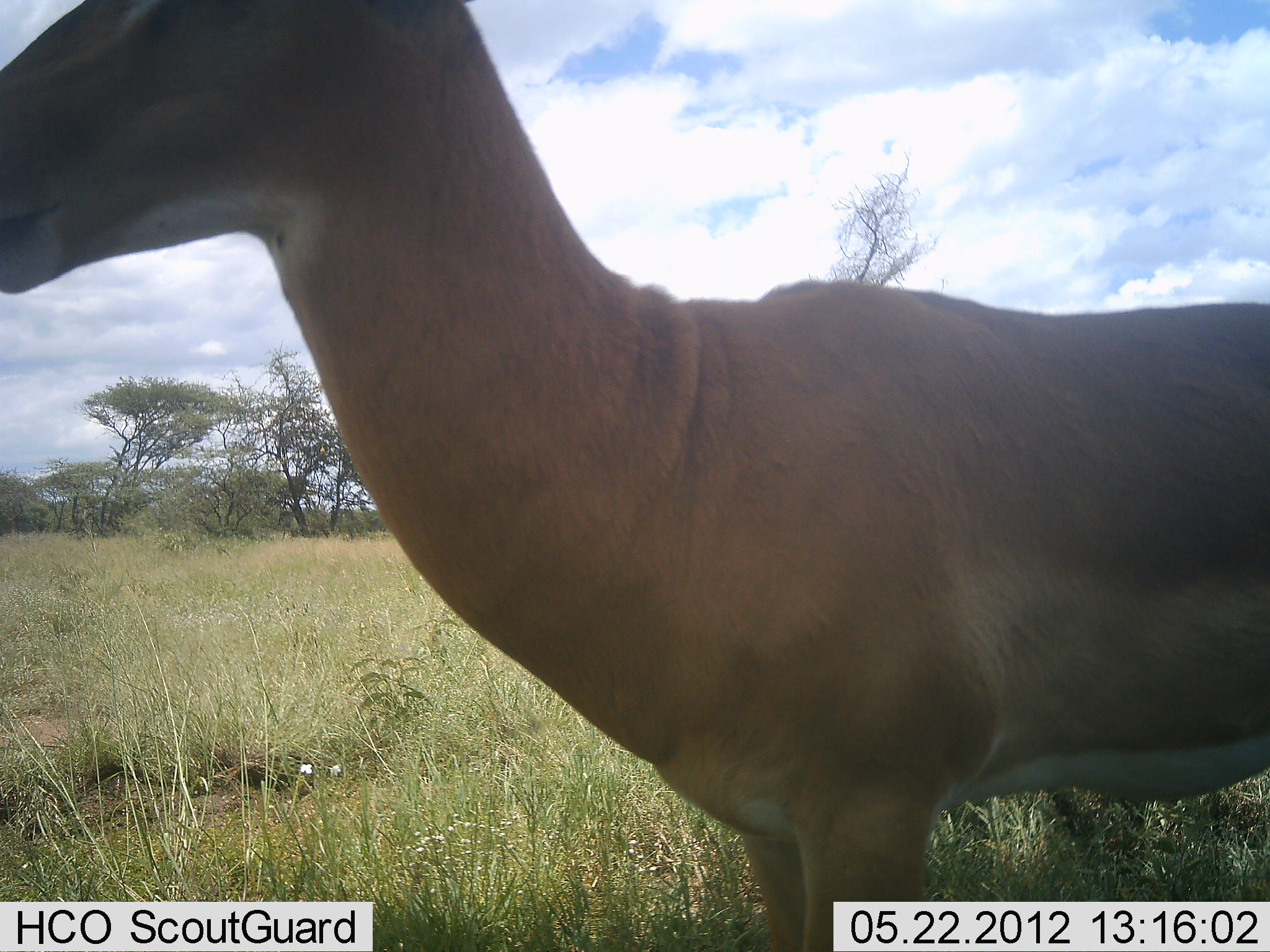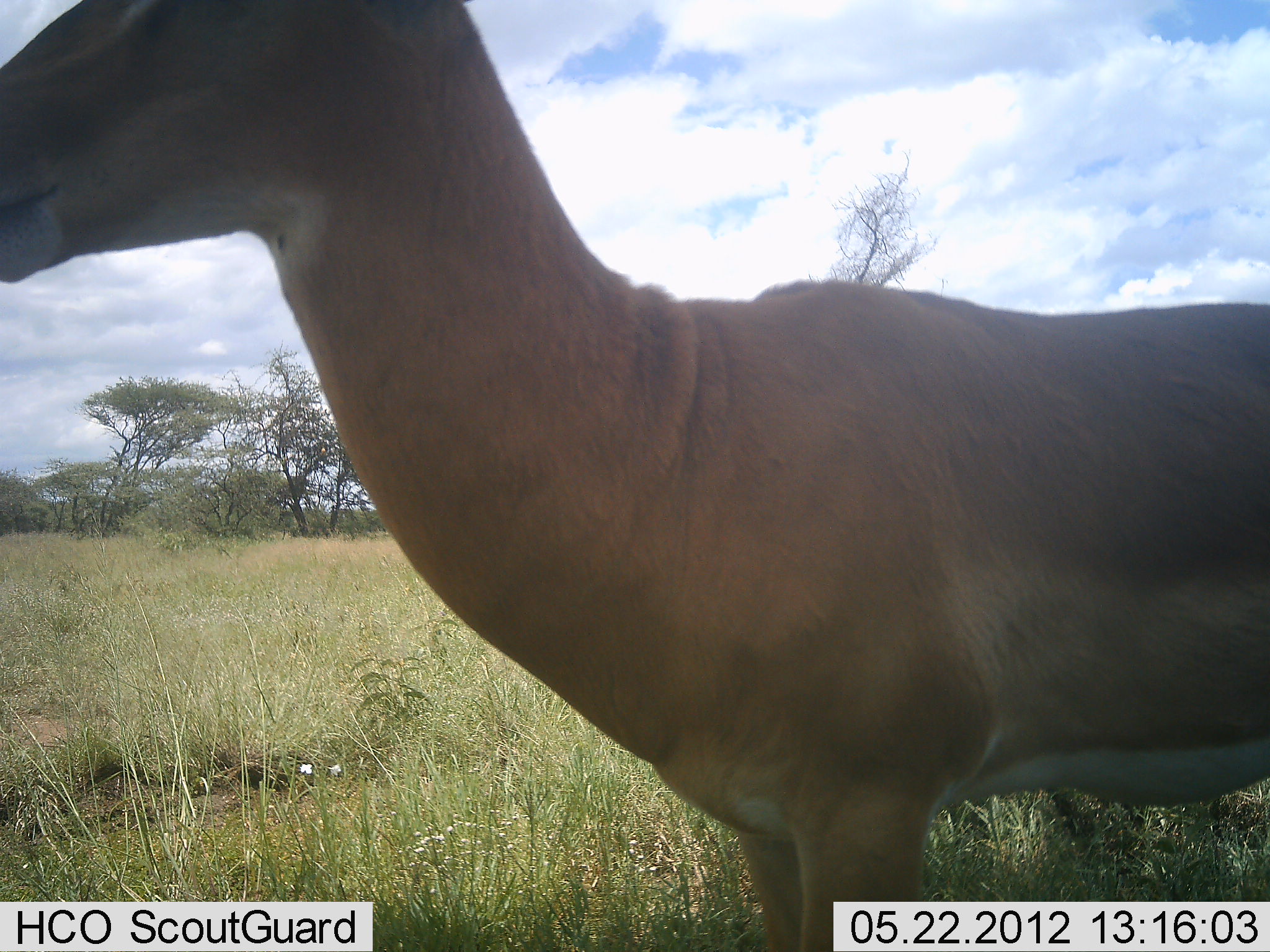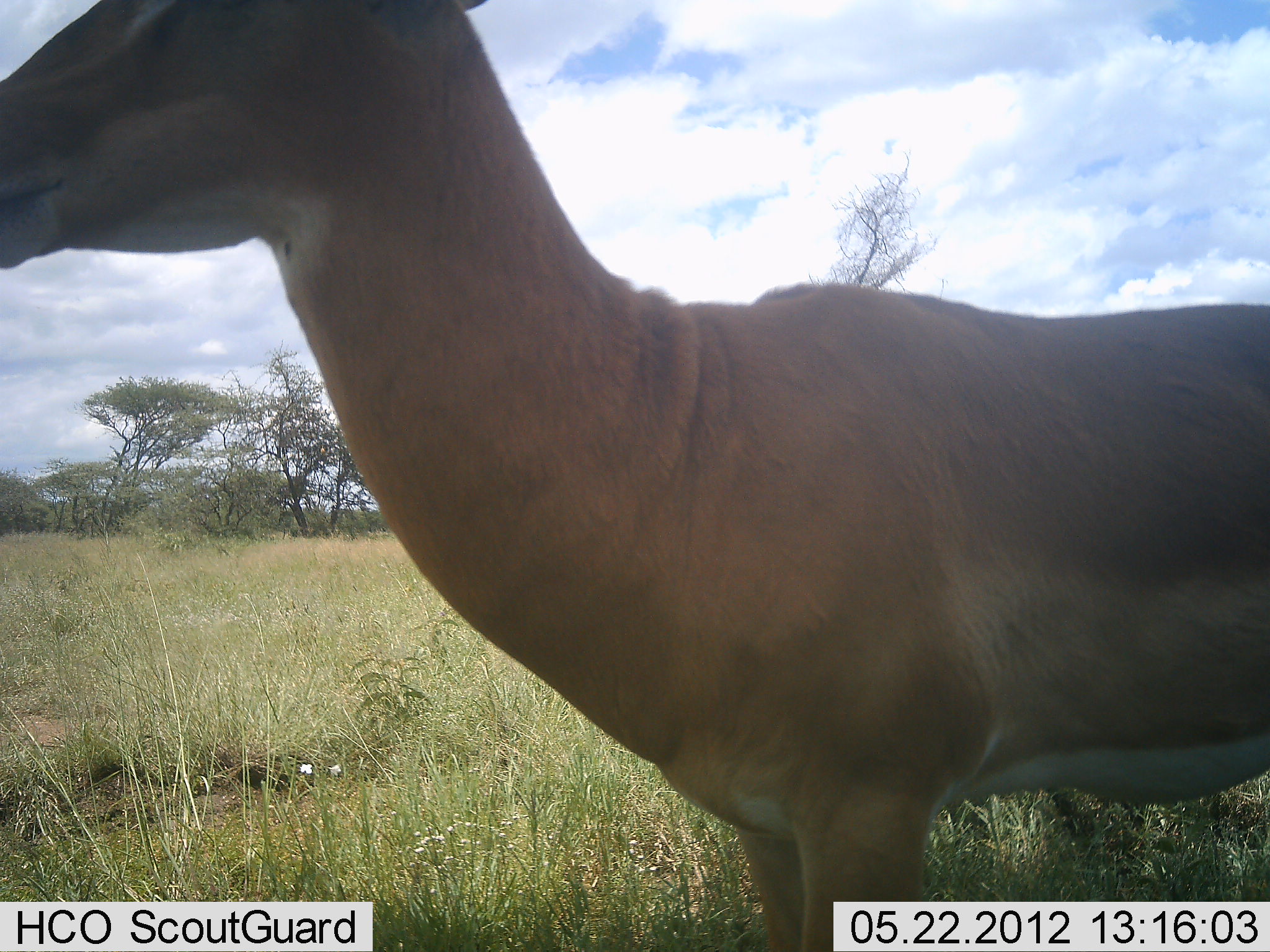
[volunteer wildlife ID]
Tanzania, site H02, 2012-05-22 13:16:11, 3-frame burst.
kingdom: Animalia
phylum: Chordata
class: Mammalia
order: Artiodactyla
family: Bovidae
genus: Aepyceros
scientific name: Aepyceros melampus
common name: impala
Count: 1.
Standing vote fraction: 70%.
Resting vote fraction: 0%.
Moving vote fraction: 0%.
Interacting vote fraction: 0%.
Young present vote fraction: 0%.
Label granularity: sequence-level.